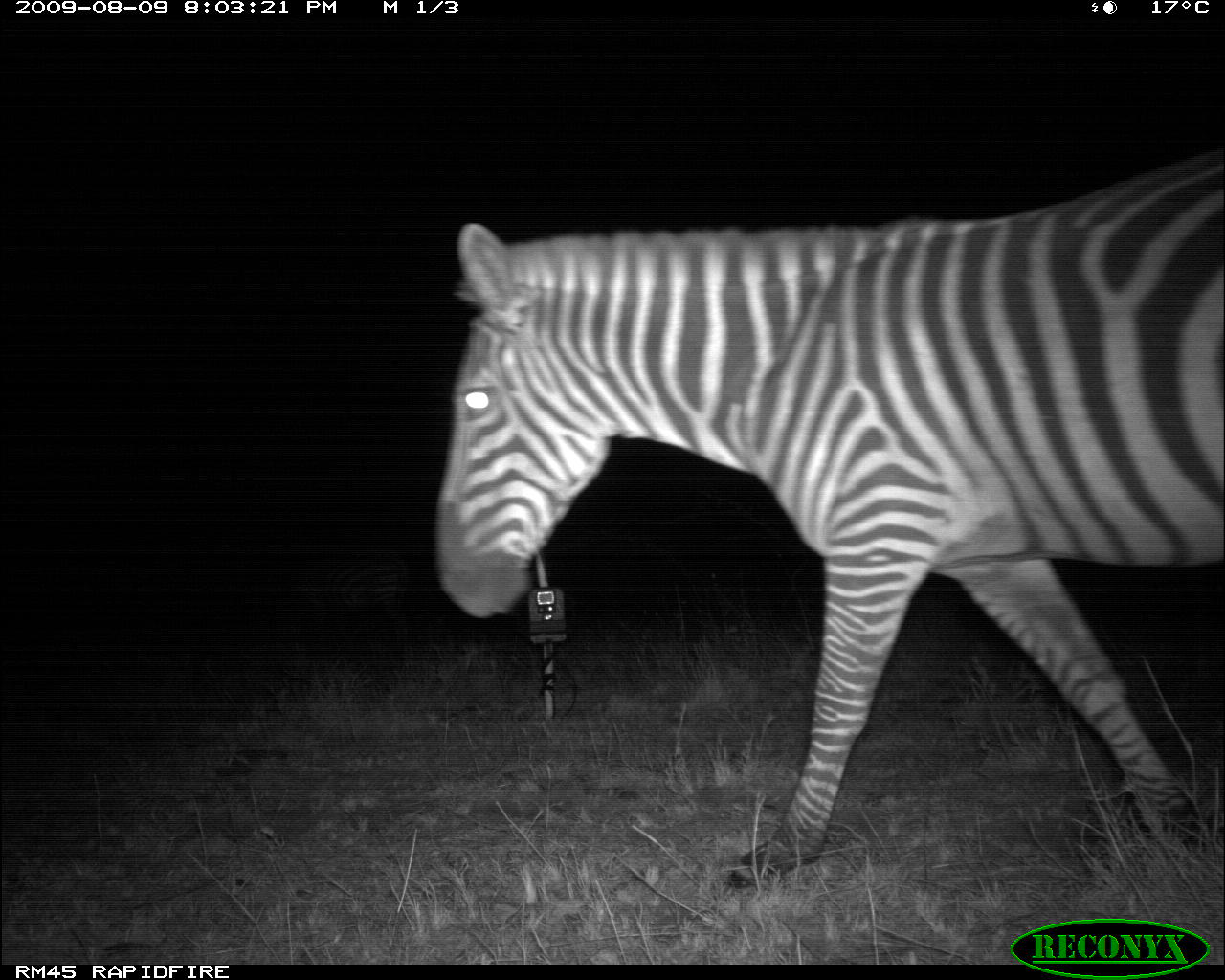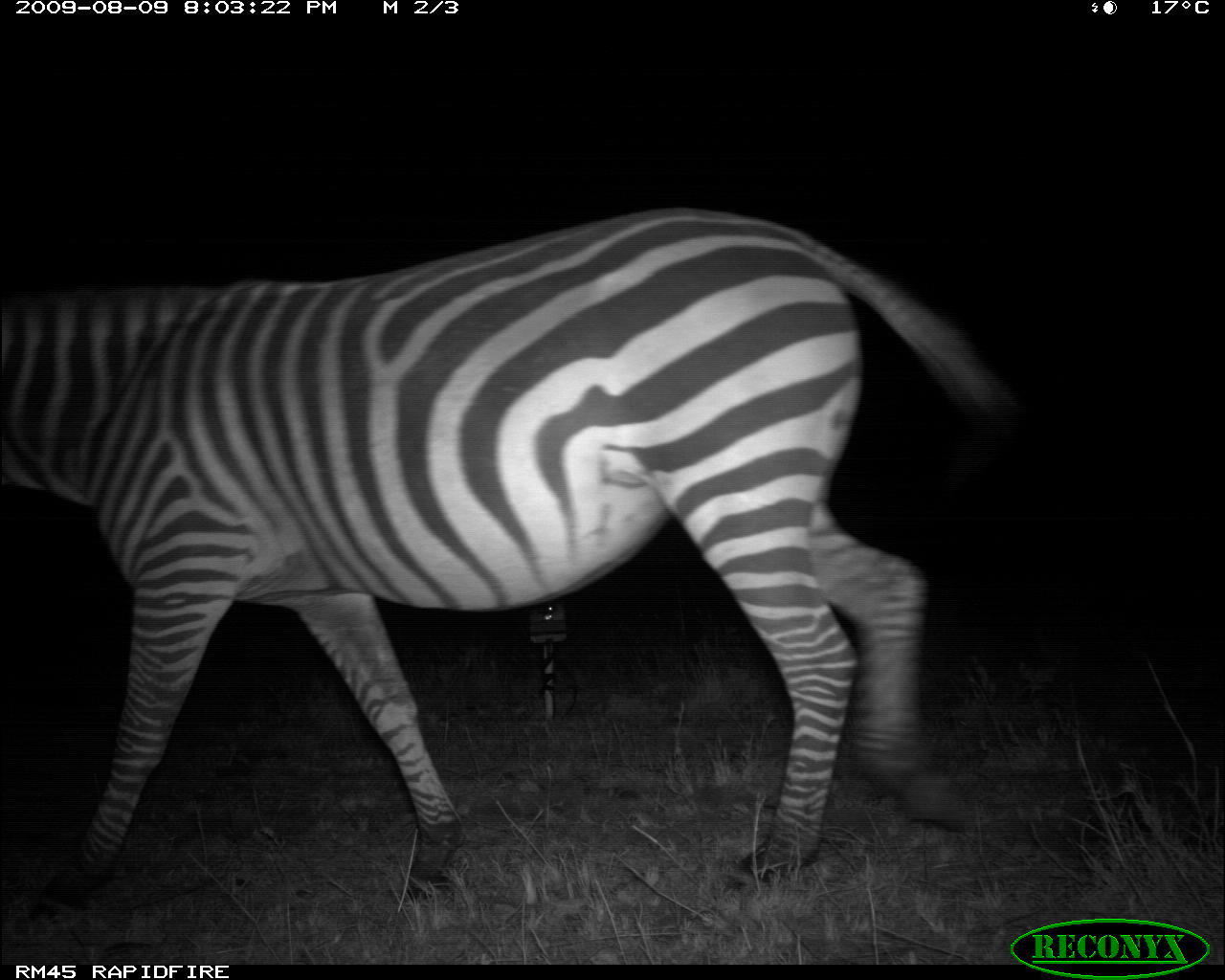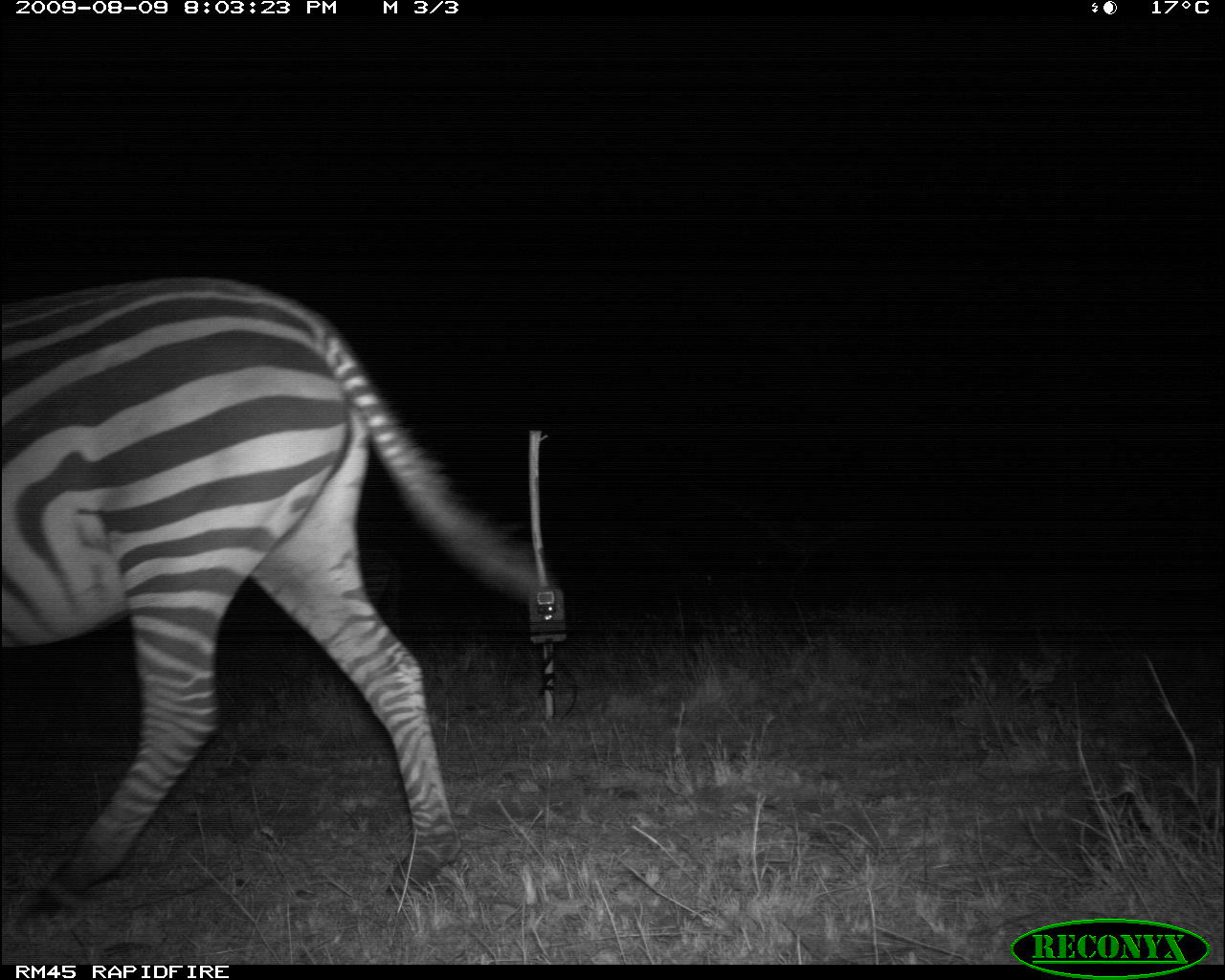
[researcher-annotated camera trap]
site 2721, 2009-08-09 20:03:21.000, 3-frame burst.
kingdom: Animalia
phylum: Chordata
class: Mammalia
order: Perissodactyla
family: Equidae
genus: Equus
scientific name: Equus quagga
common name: plains zebra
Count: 1.